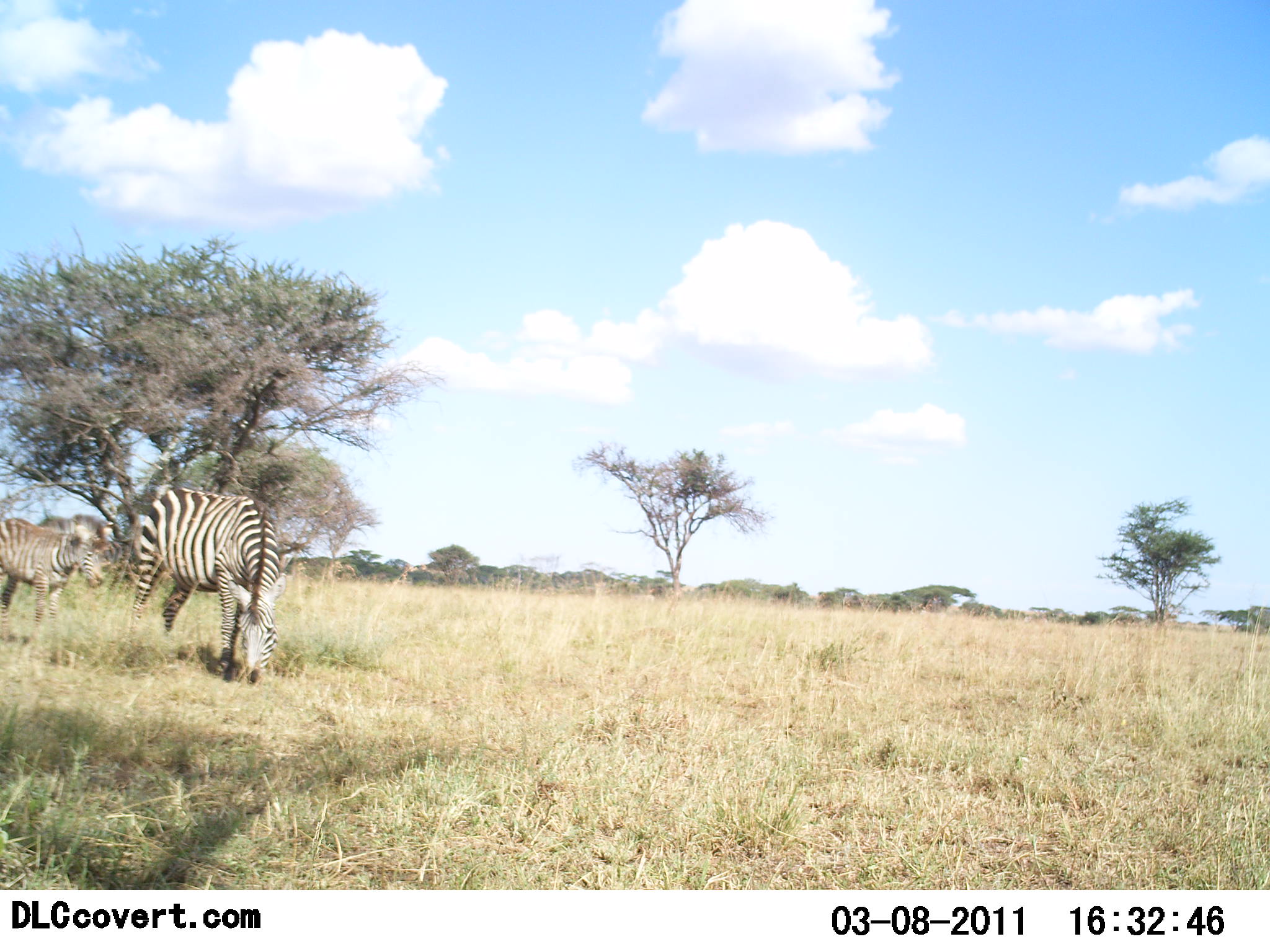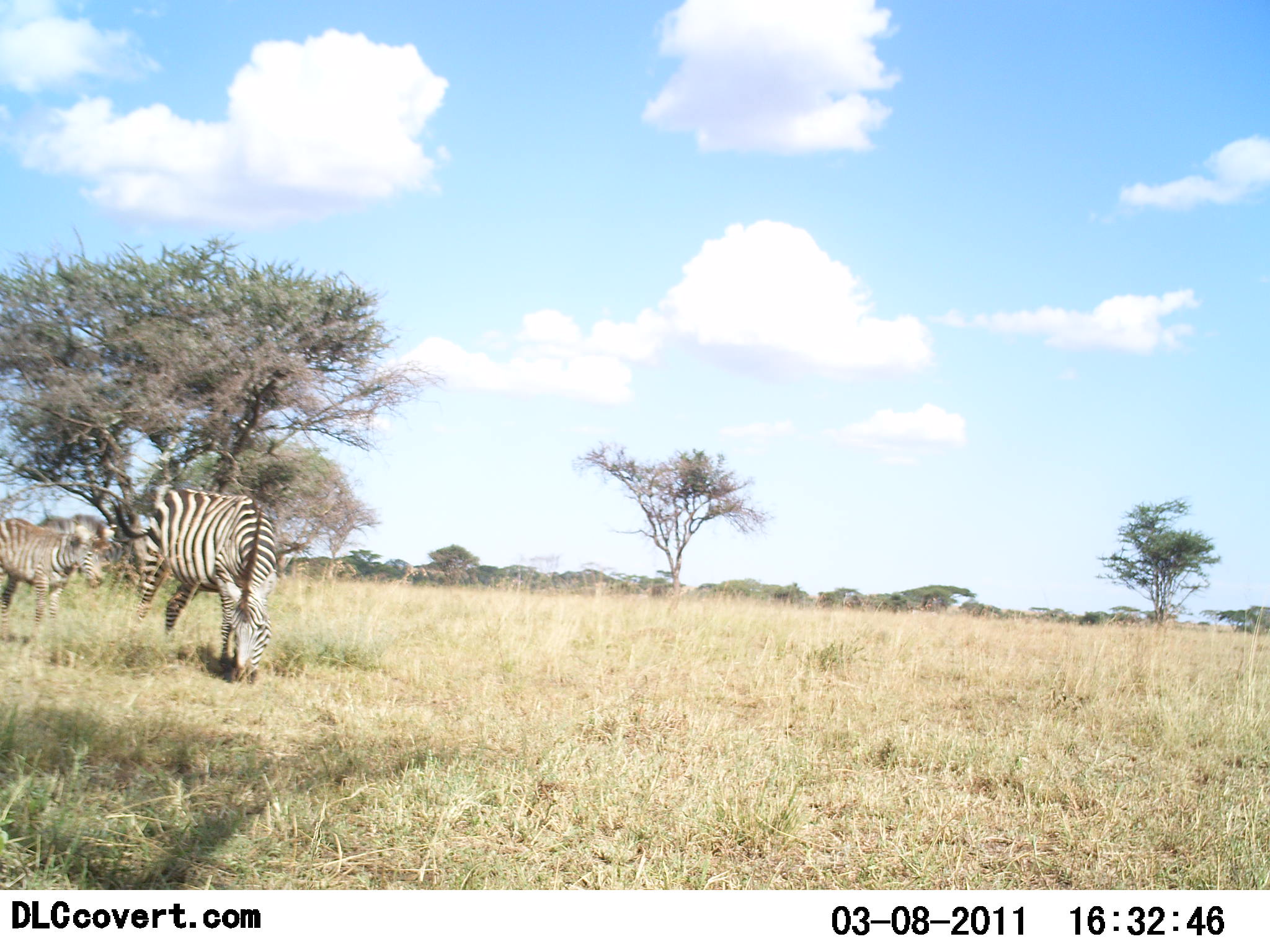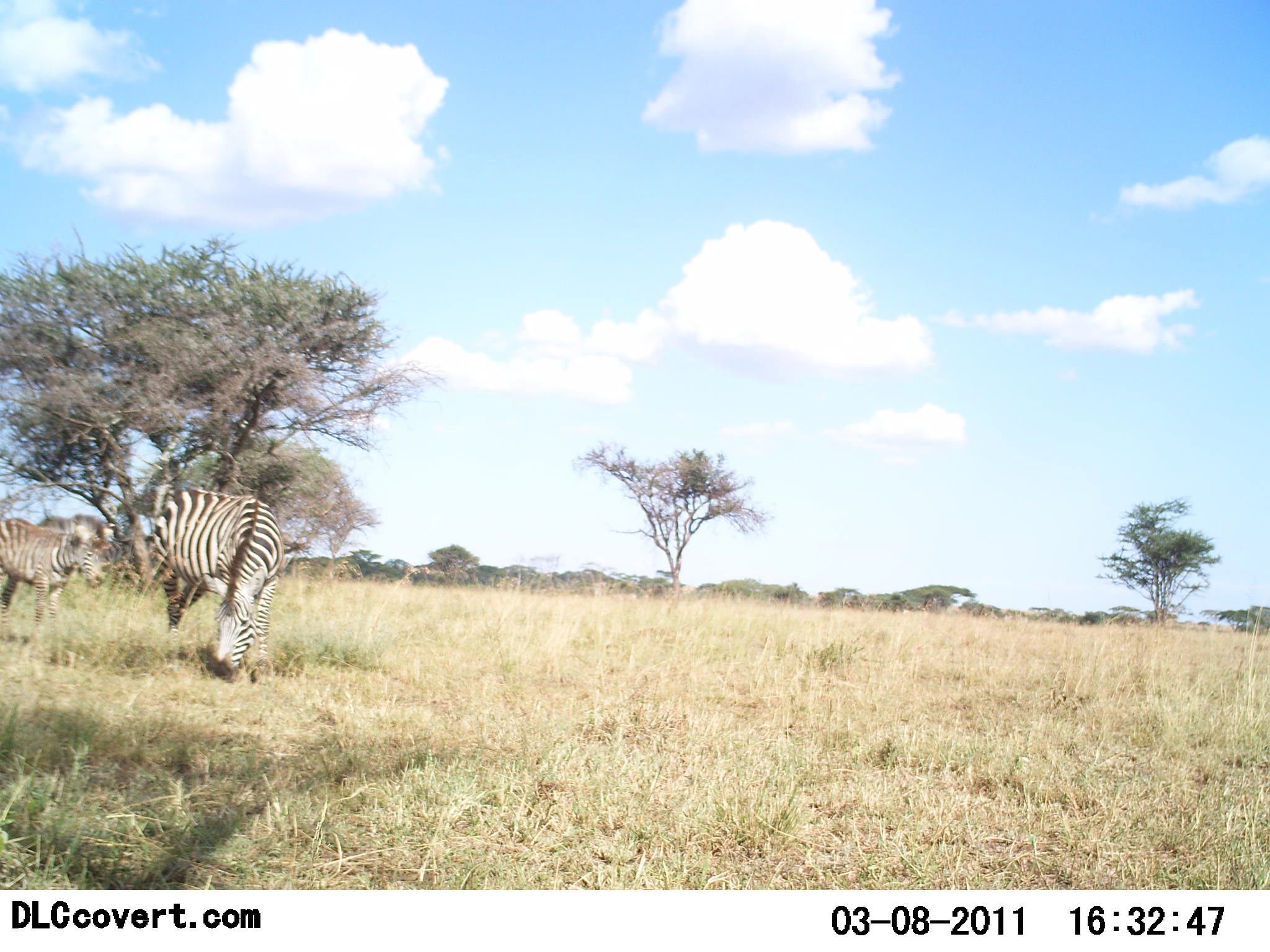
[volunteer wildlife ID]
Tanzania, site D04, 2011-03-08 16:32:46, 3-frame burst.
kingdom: Animalia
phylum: Chordata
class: Mammalia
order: Perissodactyla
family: Equidae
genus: Equus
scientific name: Equus quagga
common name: plains zebra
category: zebra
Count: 2.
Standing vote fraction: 59%.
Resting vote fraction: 0%.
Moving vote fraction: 12%.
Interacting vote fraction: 0%.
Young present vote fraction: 24%.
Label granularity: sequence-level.